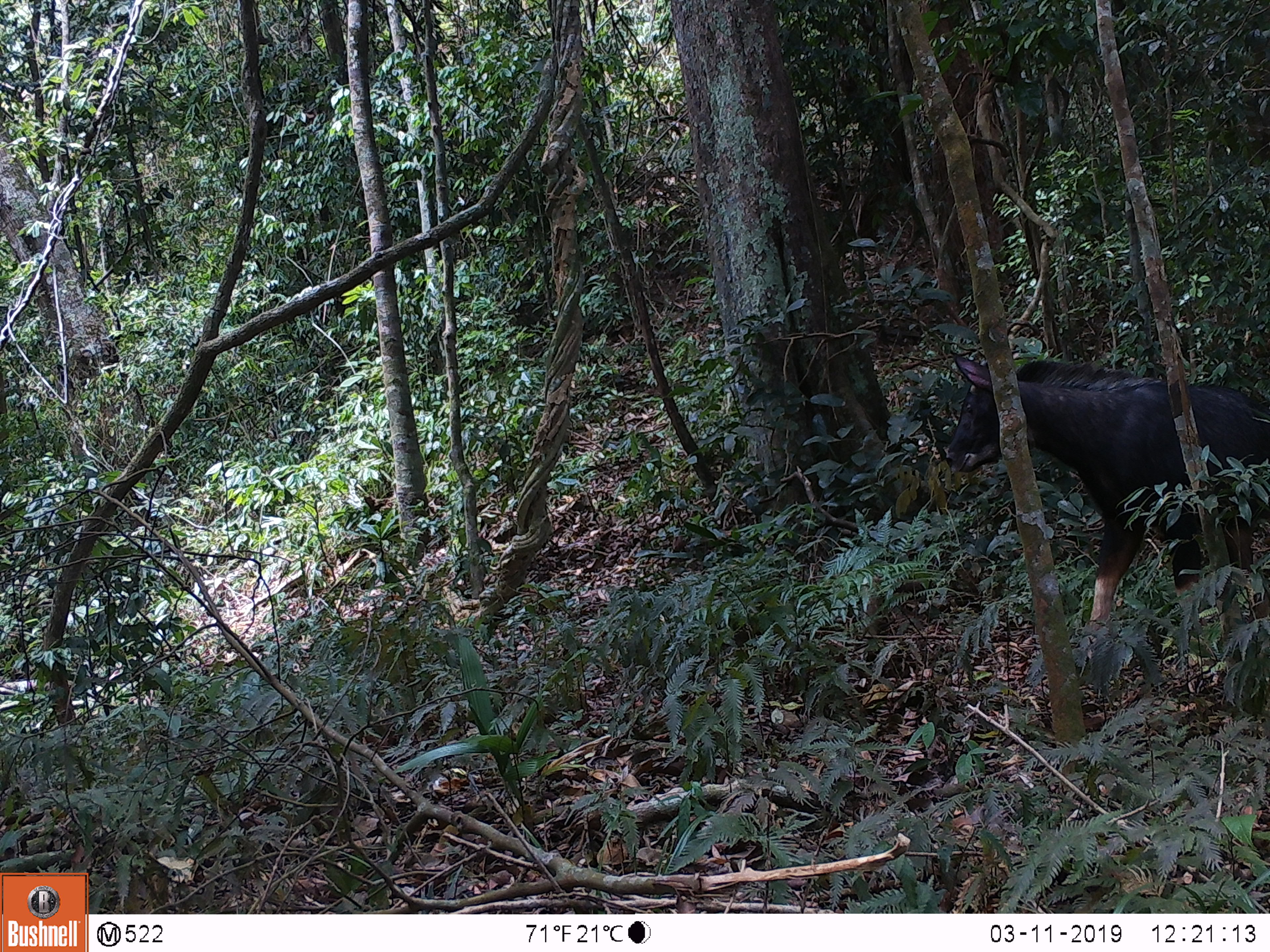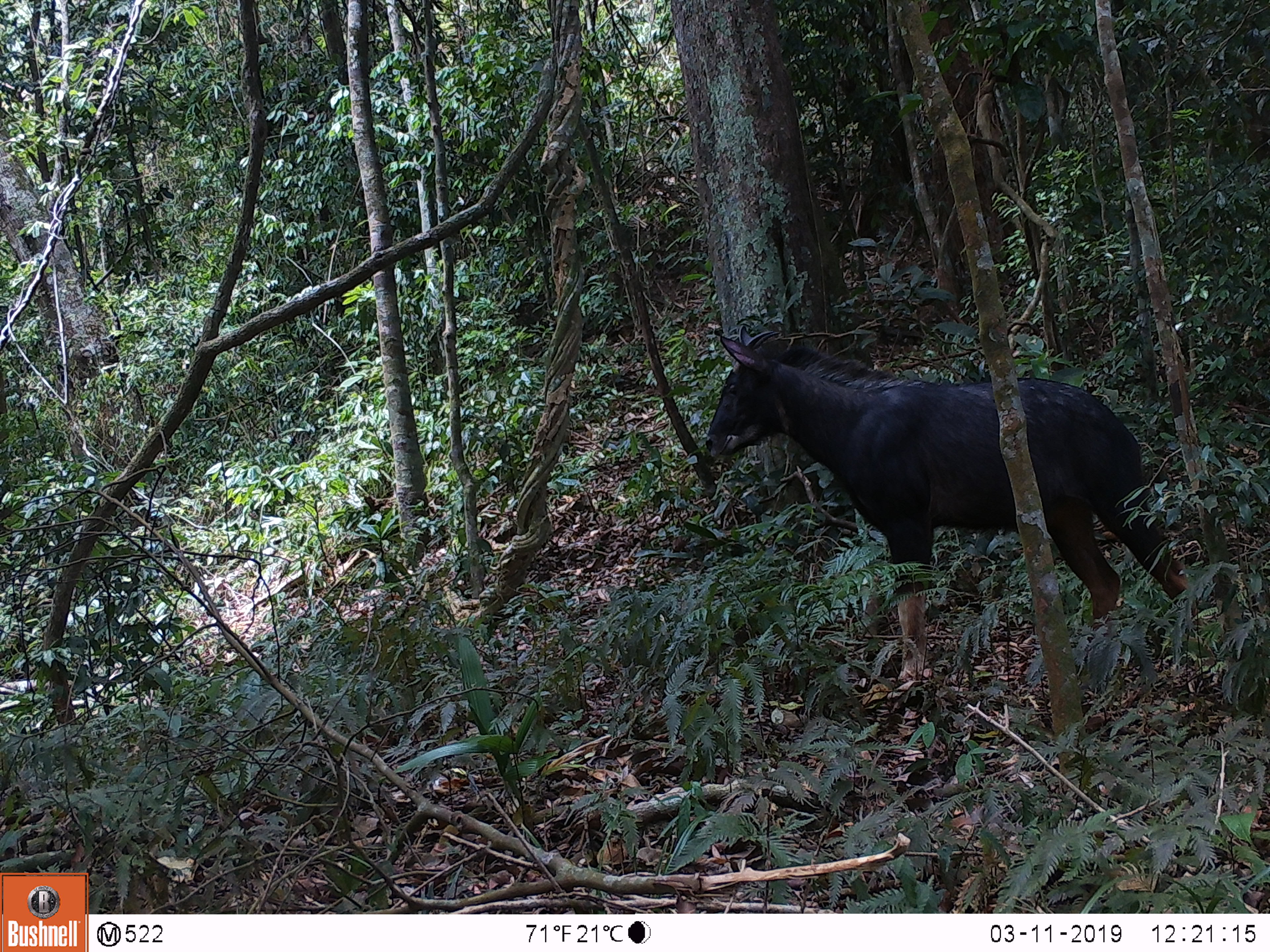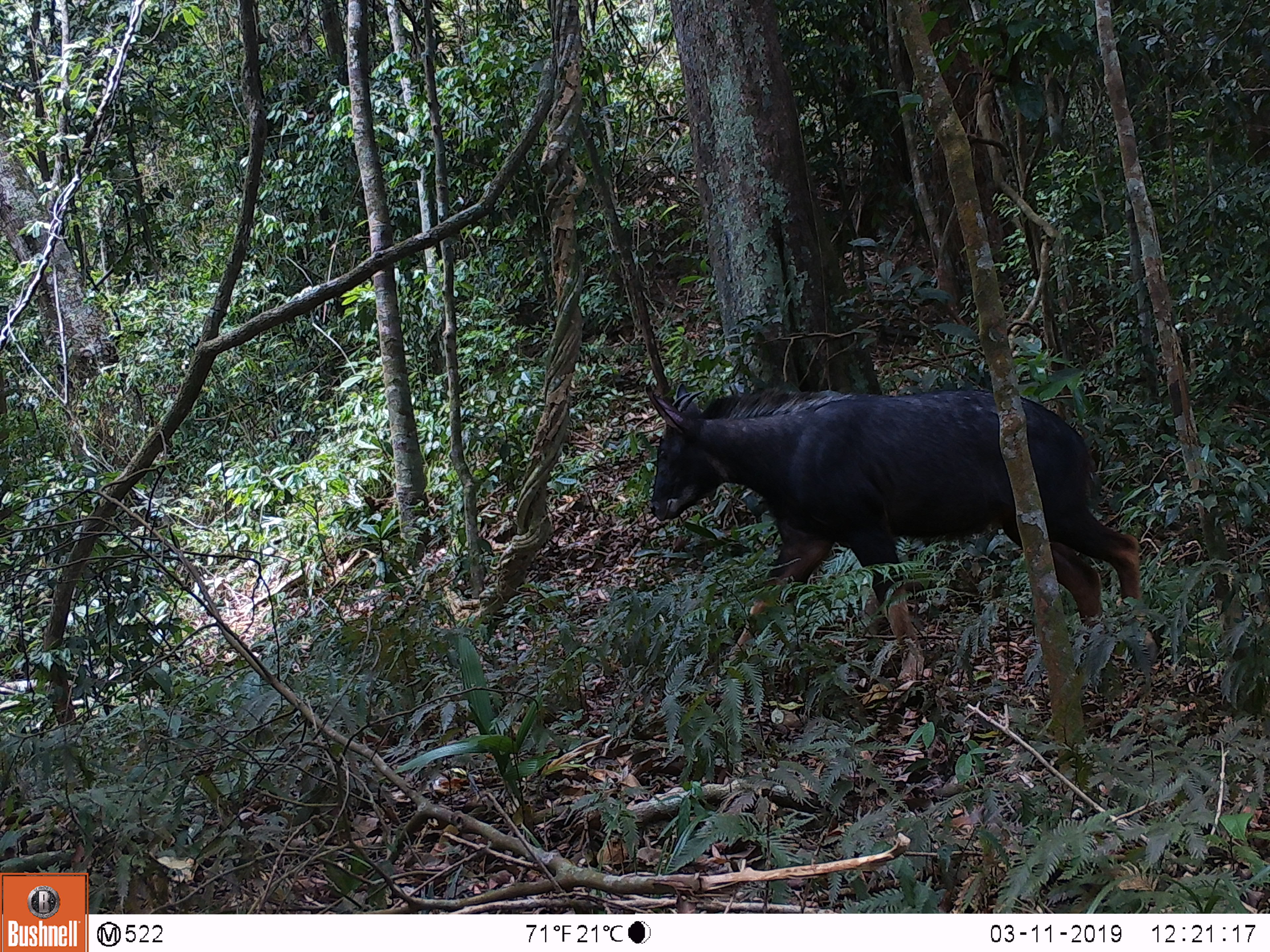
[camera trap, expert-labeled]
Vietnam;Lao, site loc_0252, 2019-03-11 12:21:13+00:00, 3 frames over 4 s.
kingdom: Animalia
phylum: Chordata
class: Mammalia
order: Artiodactyla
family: Bovidae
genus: Capricornis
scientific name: Capricornis sumatraensis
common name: chinese serow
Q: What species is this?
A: Chinese serow (Capricornis sumatraensis).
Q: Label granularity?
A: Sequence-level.